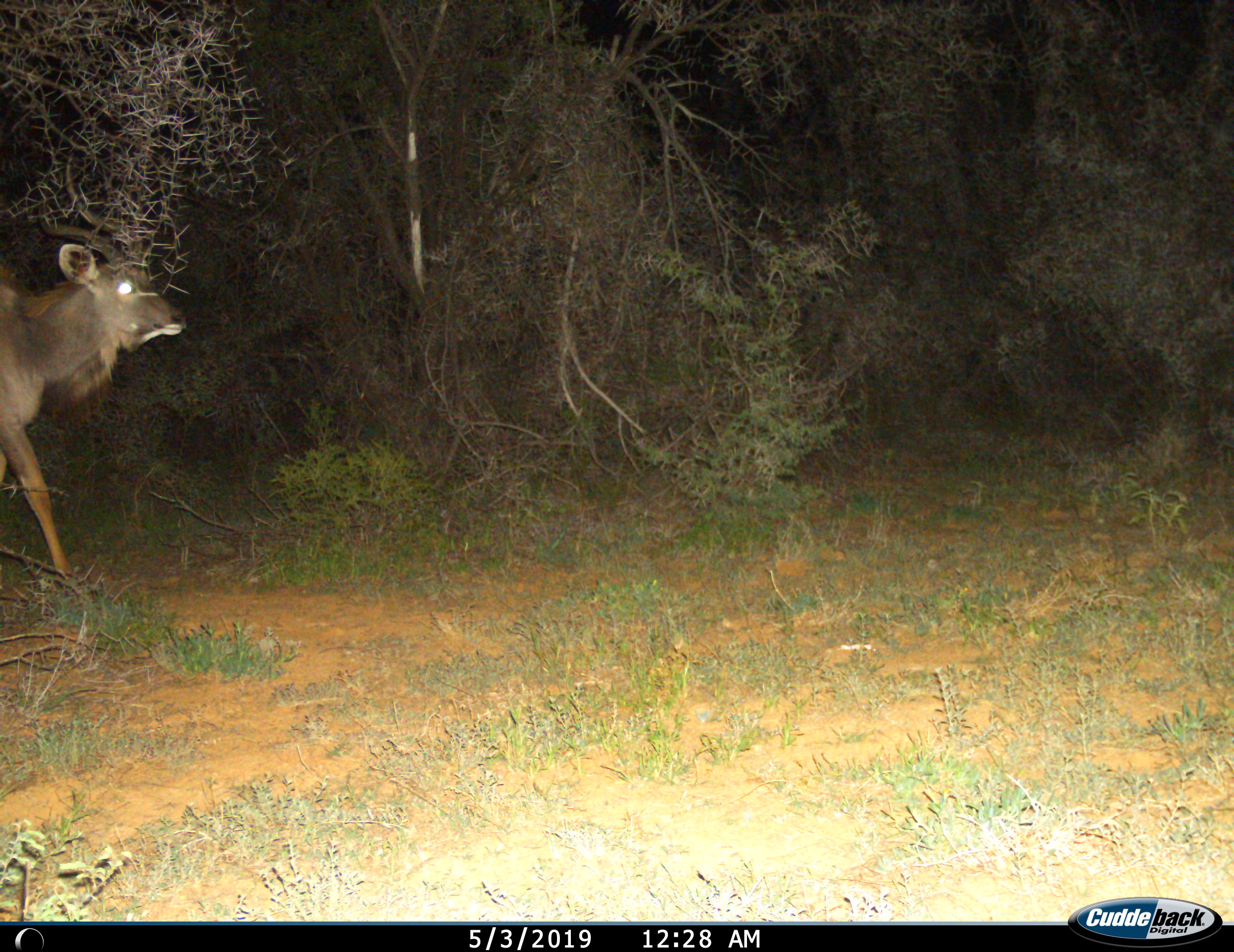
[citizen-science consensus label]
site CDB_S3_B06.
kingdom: Animalia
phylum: Chordata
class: Mammalia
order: Artiodactyla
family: Bovidae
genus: Tragelaphus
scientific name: Tragelaphus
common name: kudu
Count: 1.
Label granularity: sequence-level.